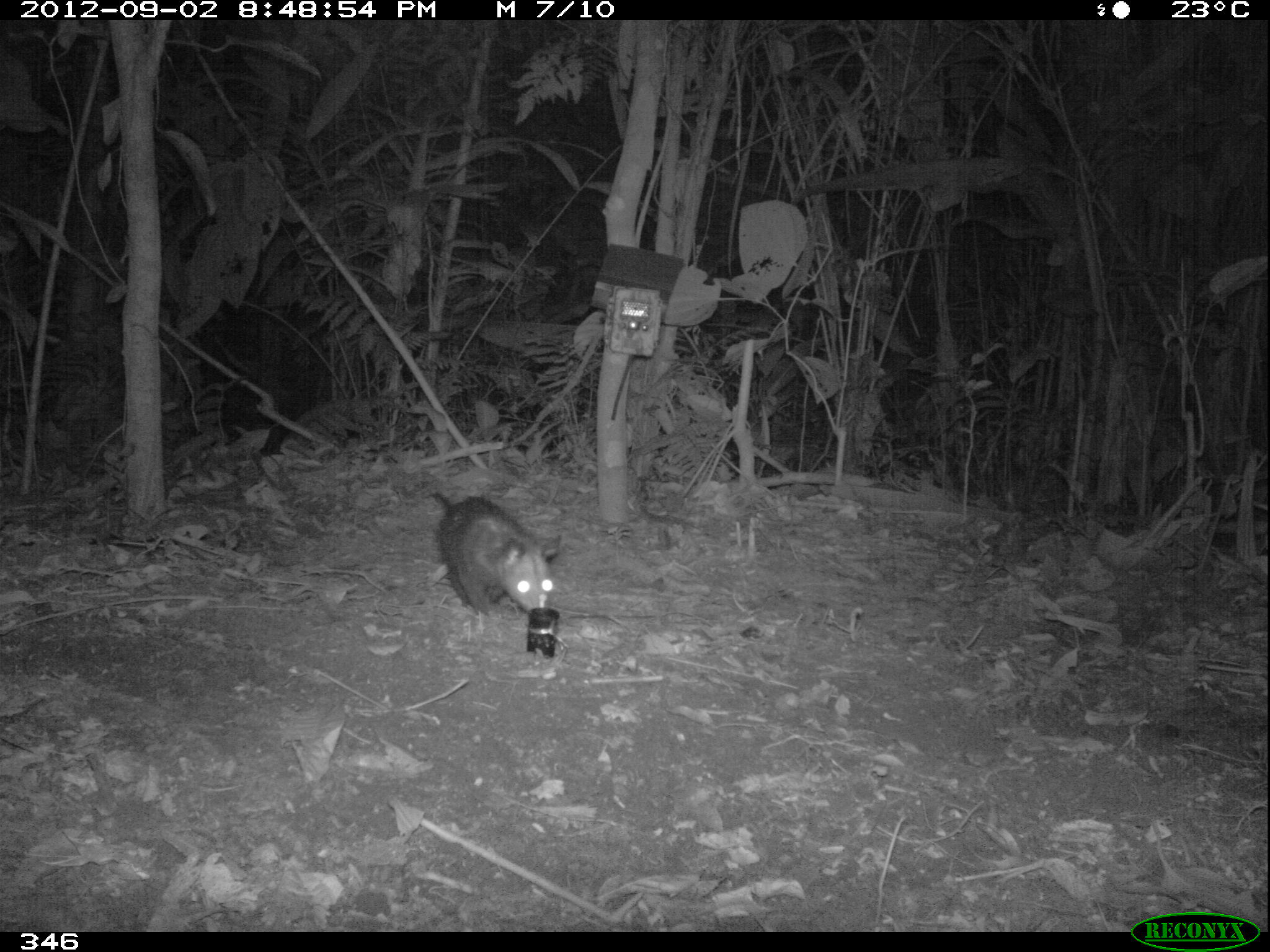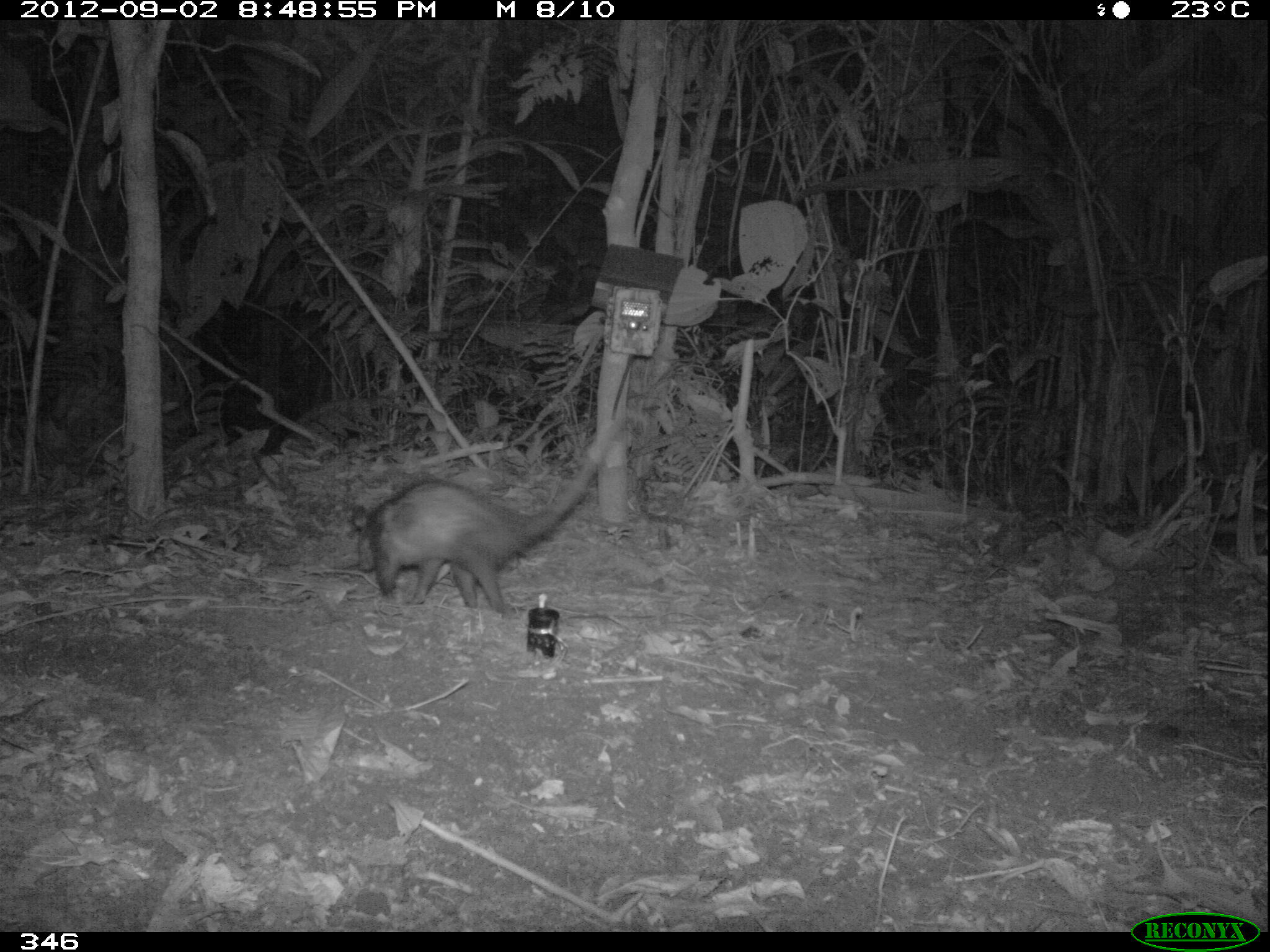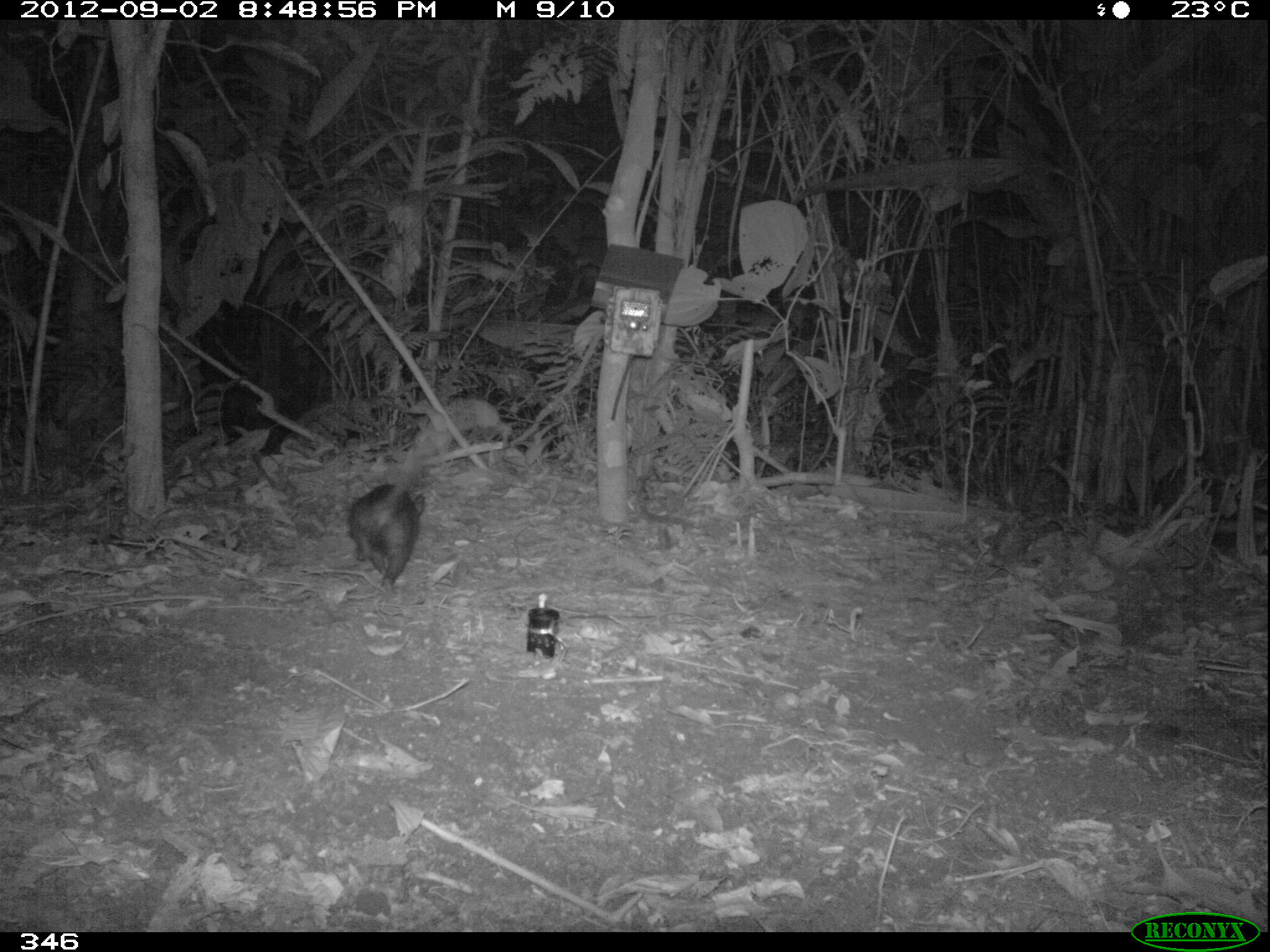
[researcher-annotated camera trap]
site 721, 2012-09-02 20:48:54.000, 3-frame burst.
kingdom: Animalia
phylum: Chordata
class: Mammalia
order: Didelphimorphia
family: Didelphidae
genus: Didelphis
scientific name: Didelphis marsupialis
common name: southern opossum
Didelphis marsupialis (southern opossum).